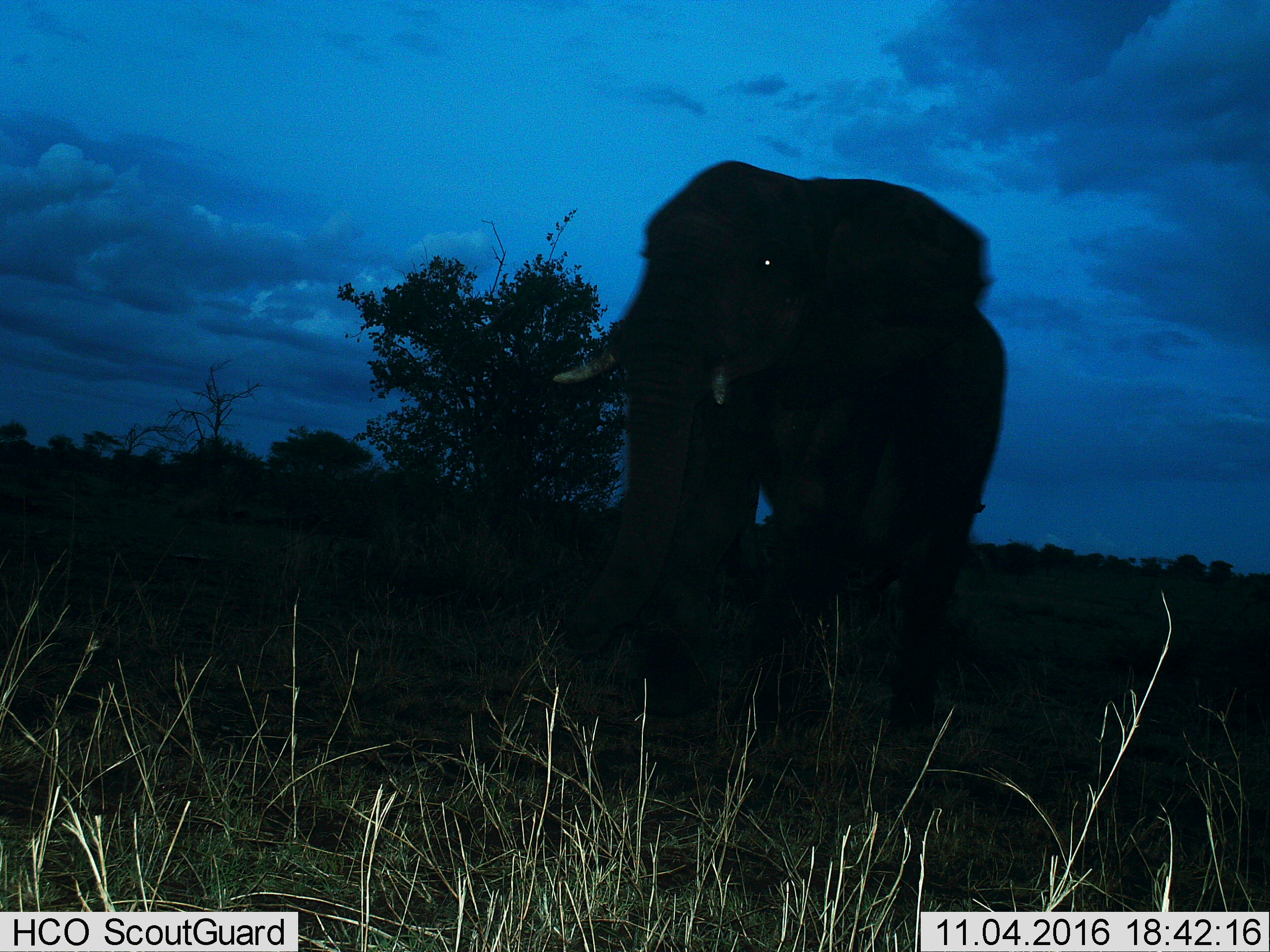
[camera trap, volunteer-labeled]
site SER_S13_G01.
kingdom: Animalia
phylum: Chordata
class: Mammalia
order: Proboscidea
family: Elephantidae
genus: Loxodonta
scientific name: Loxodonta africana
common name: african bush elephant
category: elephant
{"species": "elephant (african bush elephant) (Loxodonta africana)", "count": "1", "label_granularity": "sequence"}